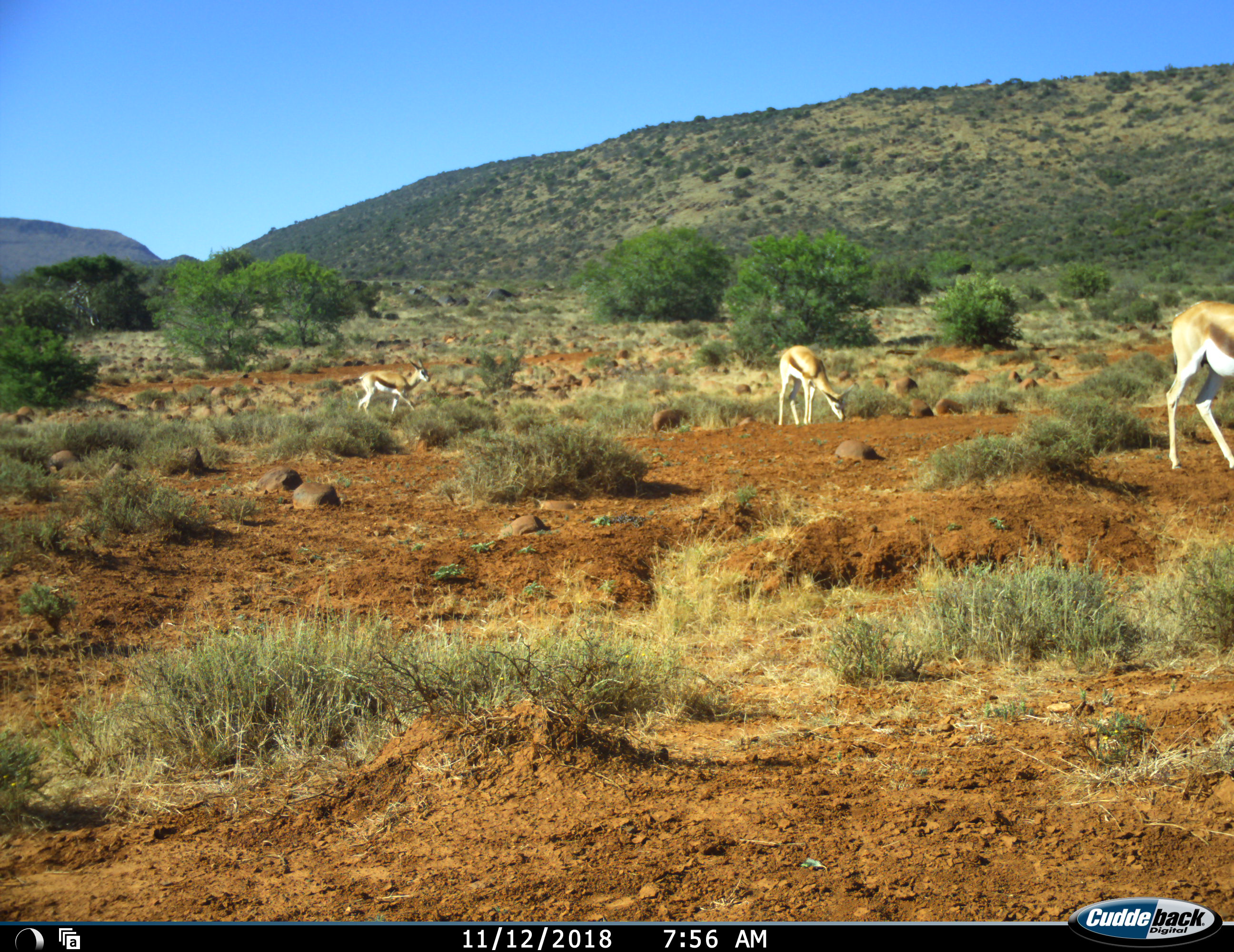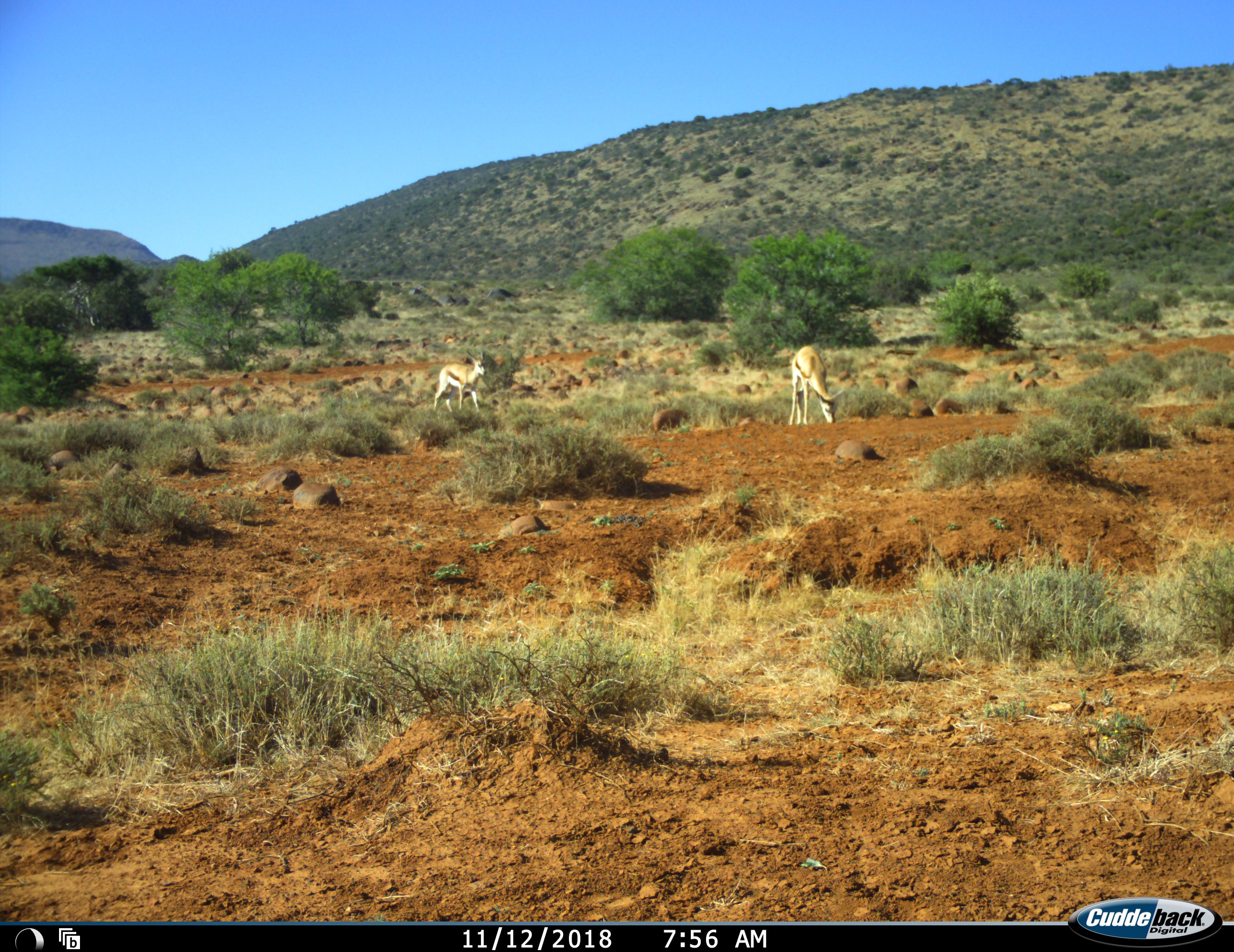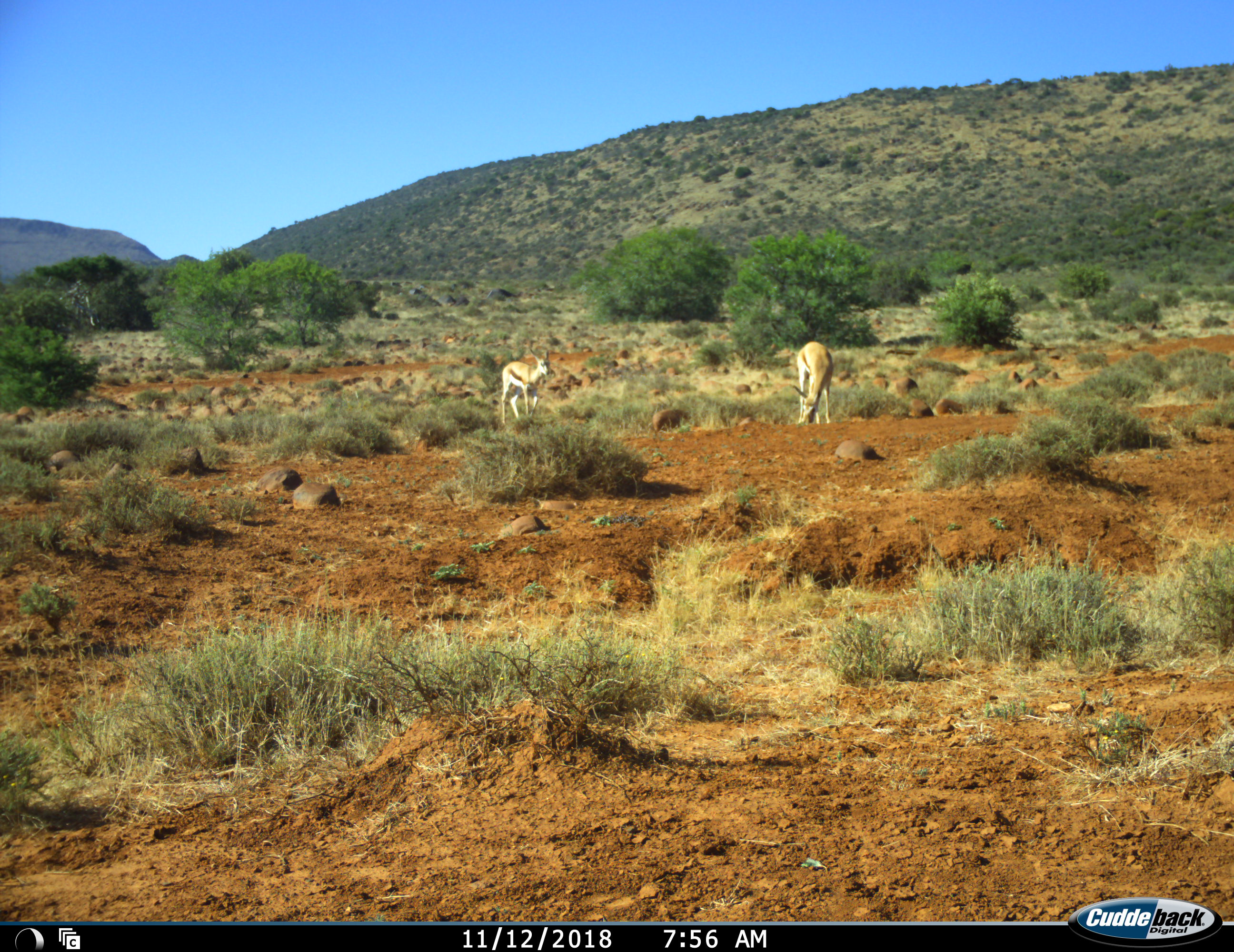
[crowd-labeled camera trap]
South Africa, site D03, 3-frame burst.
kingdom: Animalia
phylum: Chordata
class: Mammalia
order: Artiodactyla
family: Bovidae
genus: Antidorcas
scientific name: Antidorcas marsupialis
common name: springbok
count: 3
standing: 33%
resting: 0%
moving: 100%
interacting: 0%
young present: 11%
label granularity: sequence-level